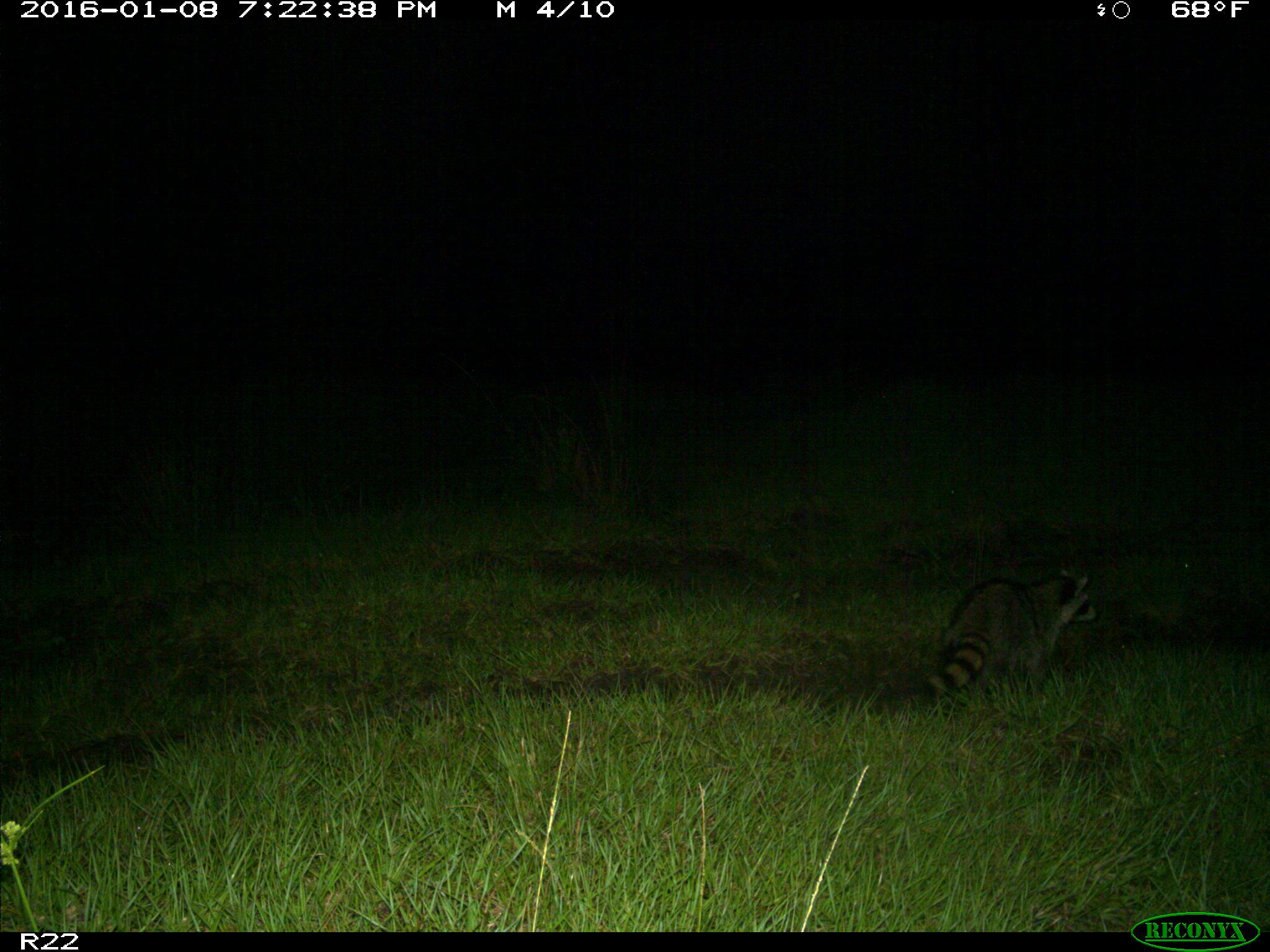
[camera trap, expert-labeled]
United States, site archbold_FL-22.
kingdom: Animalia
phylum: Chordata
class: Mammalia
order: Carnivora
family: Procyonidae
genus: Procyon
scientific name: Procyon lotor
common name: common raccoon